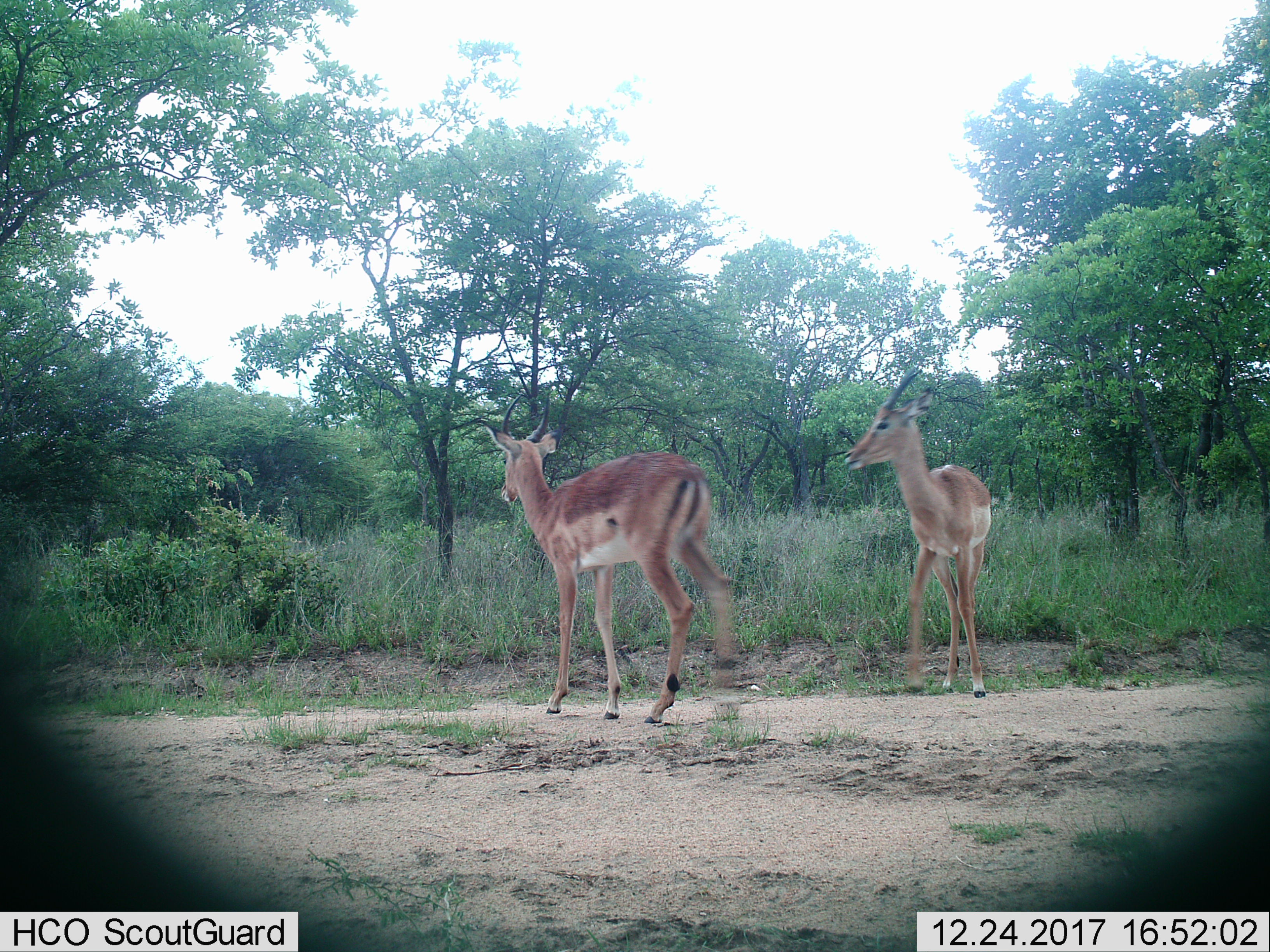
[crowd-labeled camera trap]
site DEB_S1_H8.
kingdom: Animalia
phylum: Chordata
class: Mammalia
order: Artiodactyla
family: Bovidae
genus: Aepyceros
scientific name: Aepyceros melampus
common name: impala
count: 2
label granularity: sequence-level